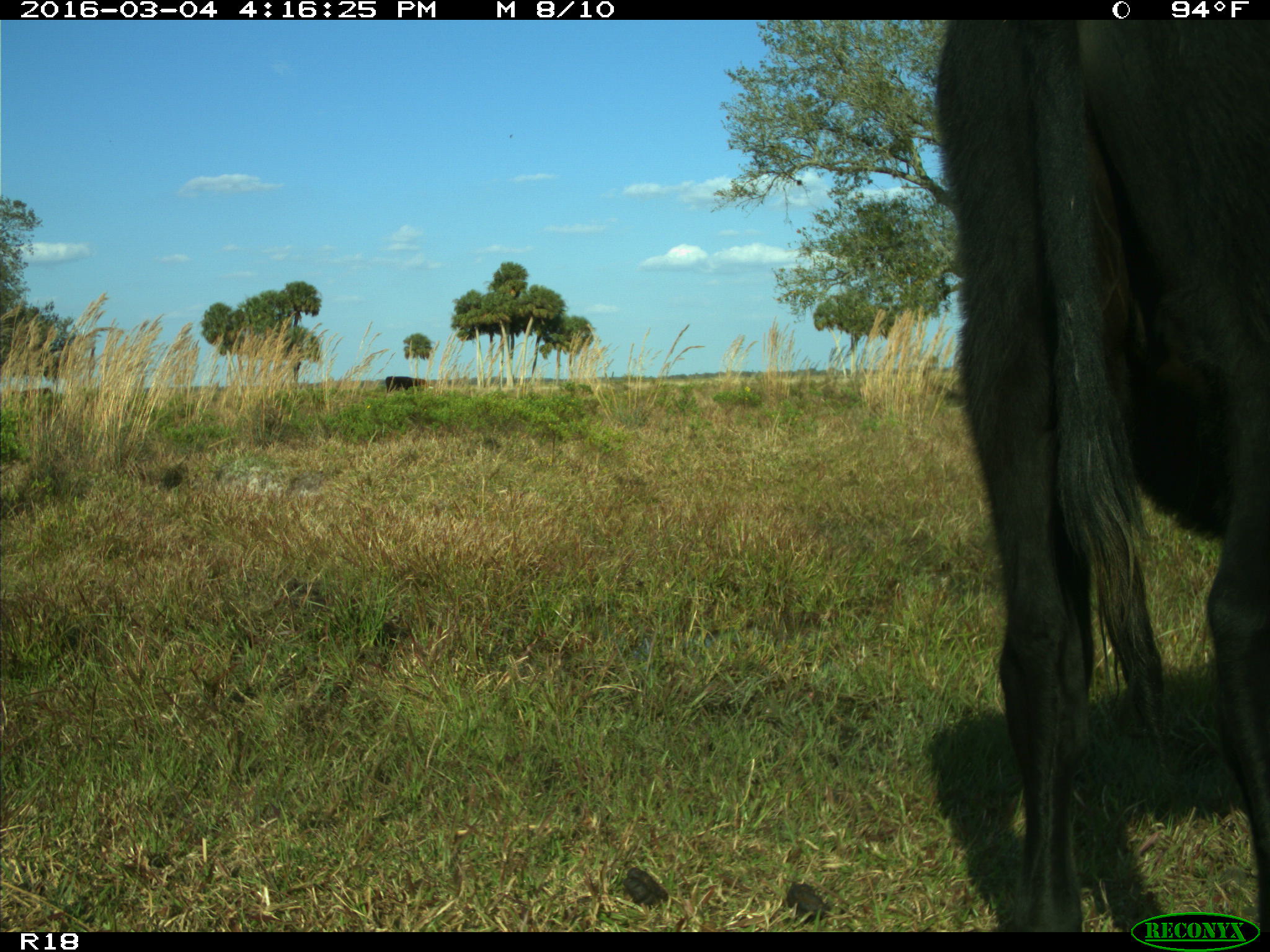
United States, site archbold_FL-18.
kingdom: Animalia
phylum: Chordata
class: Mammalia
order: Artiodactyla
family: Bovidae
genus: Bos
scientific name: Bos taurus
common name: domestic cow